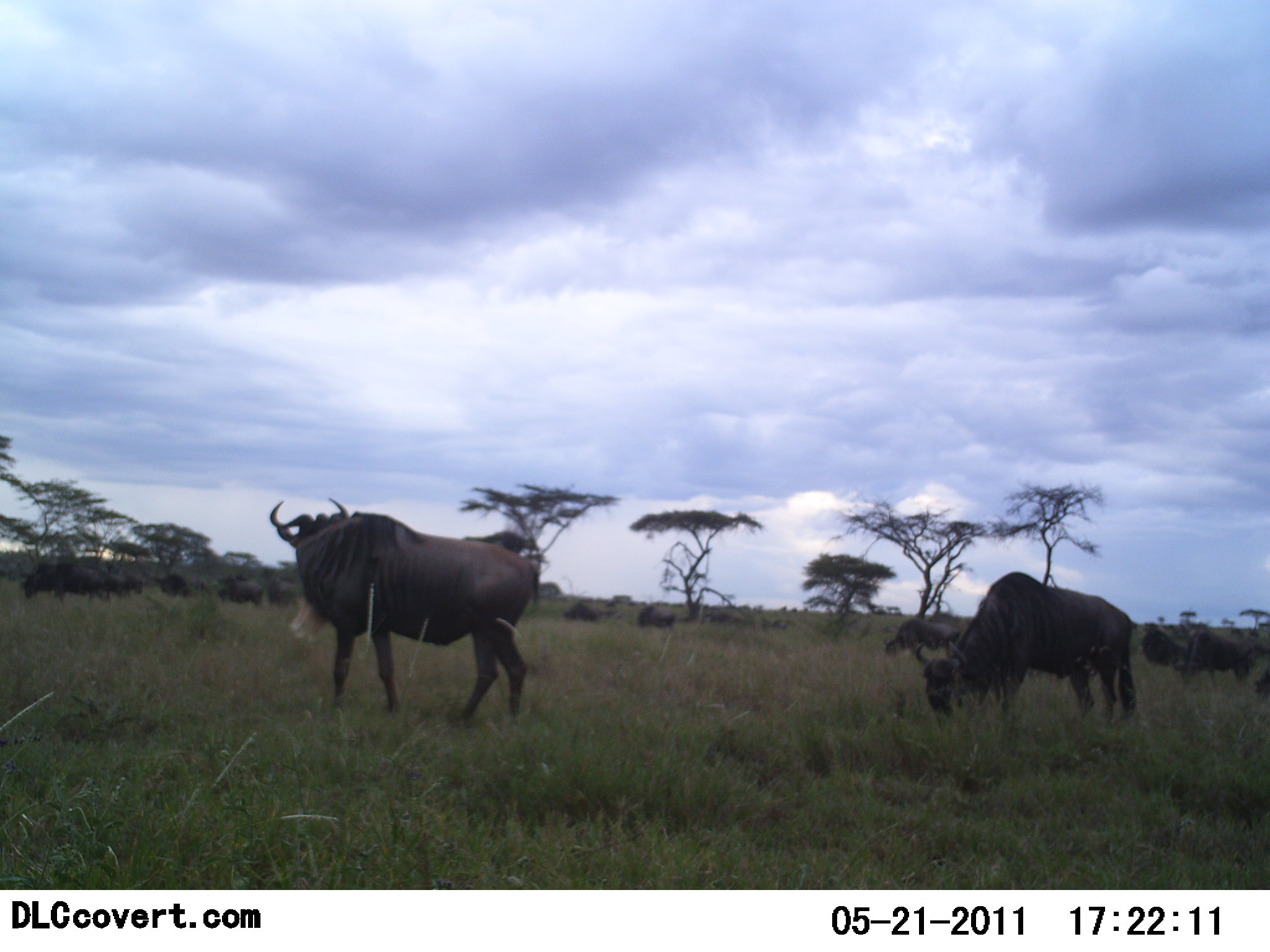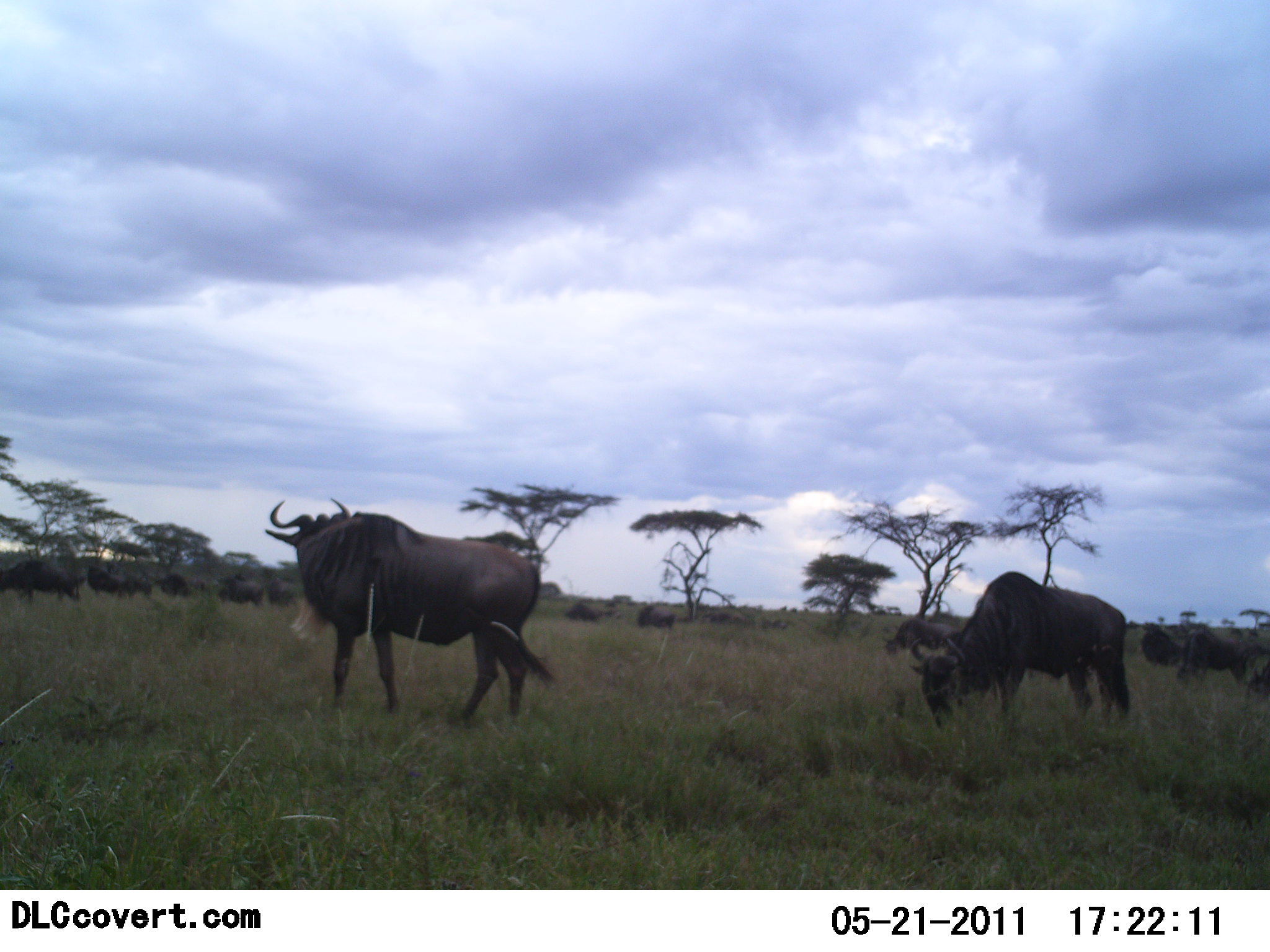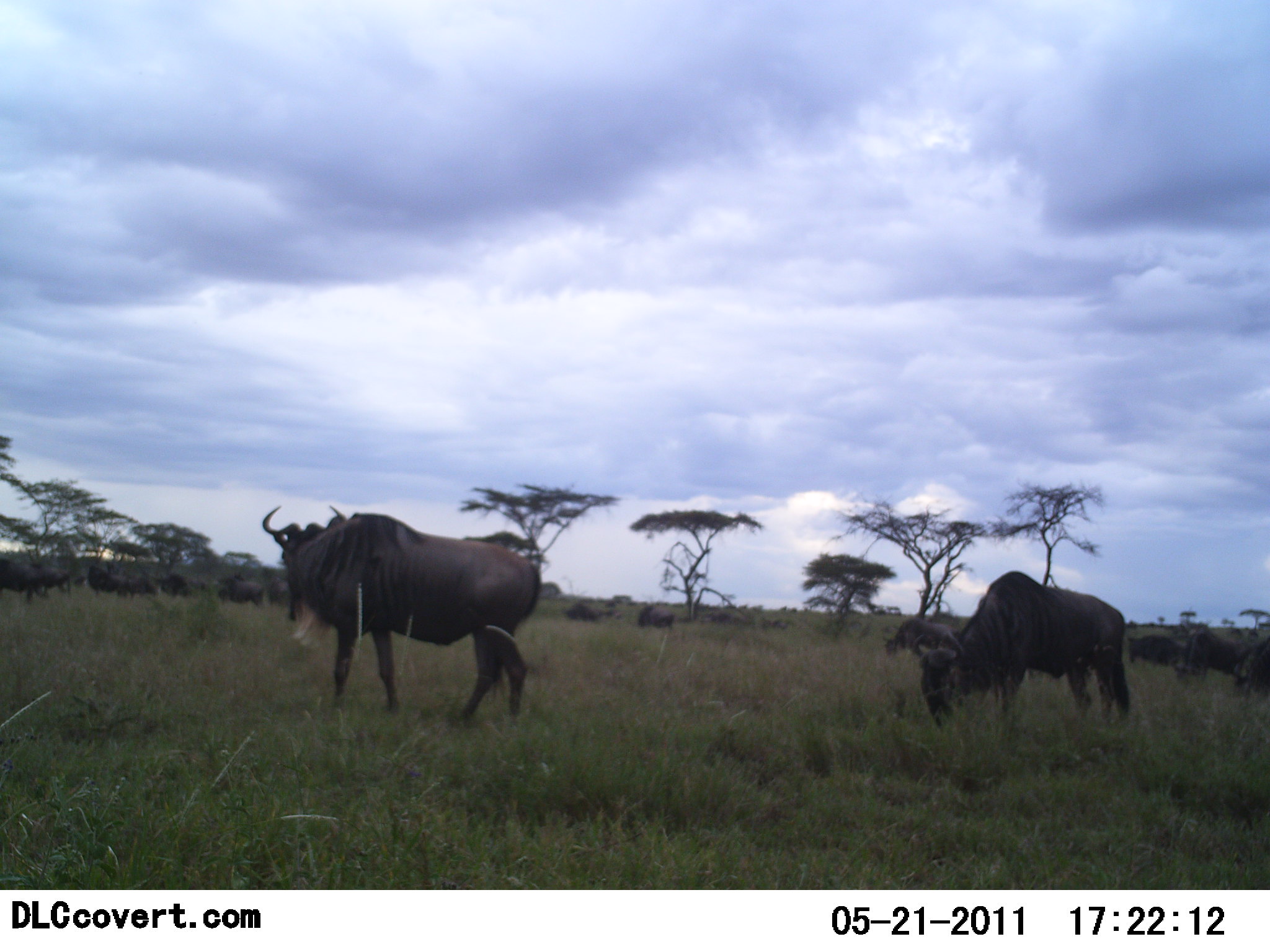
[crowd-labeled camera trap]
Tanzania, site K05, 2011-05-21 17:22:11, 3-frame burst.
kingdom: Animalia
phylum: Chordata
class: Mammalia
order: Artiodactyla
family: Bovidae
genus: Connochaetes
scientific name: Connochaetes taurinus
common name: blue wildebeest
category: wildebeest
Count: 11-50.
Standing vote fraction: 92%.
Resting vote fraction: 0%.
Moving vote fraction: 25%.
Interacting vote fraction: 0%.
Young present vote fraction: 0%.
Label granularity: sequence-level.